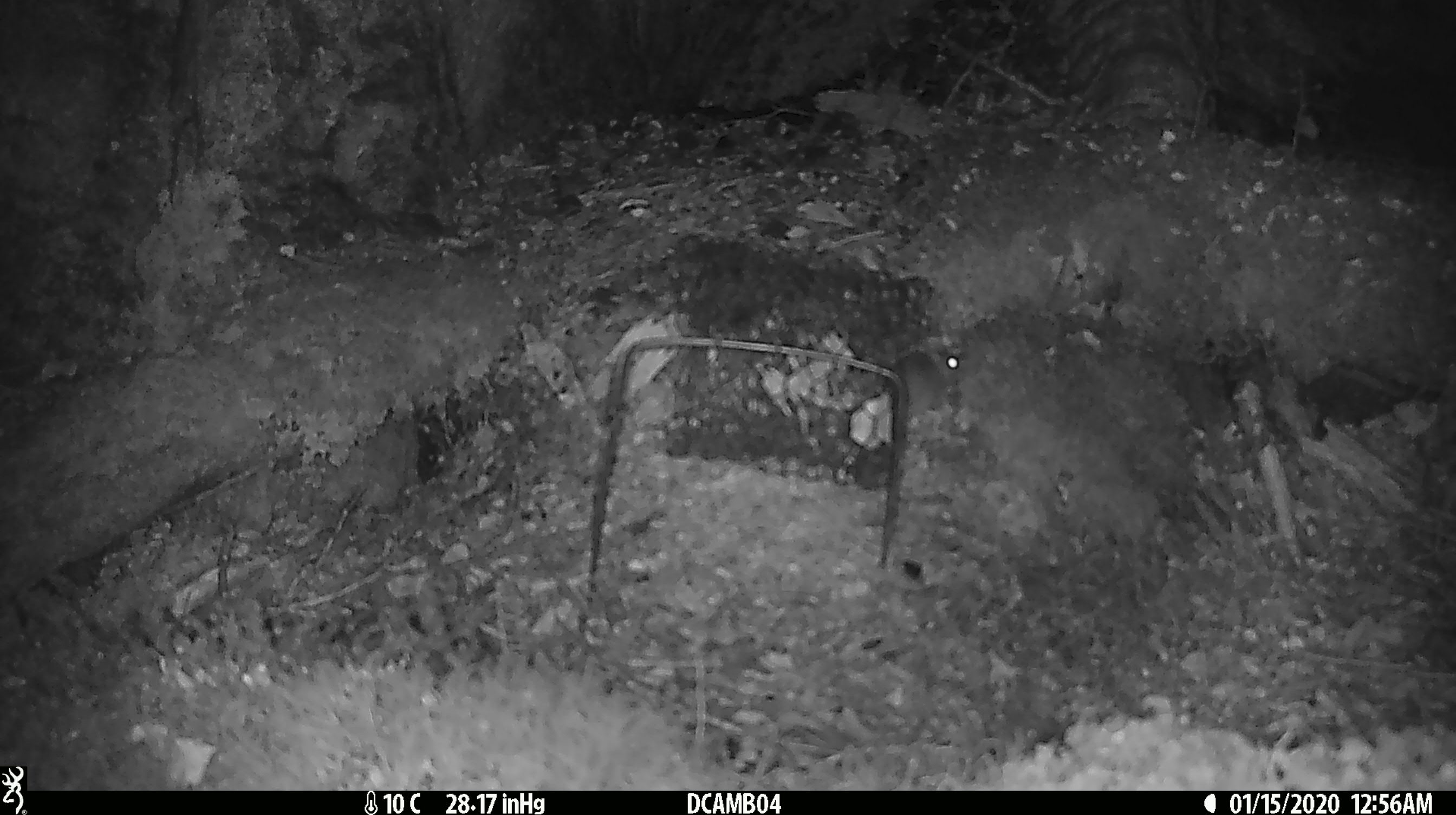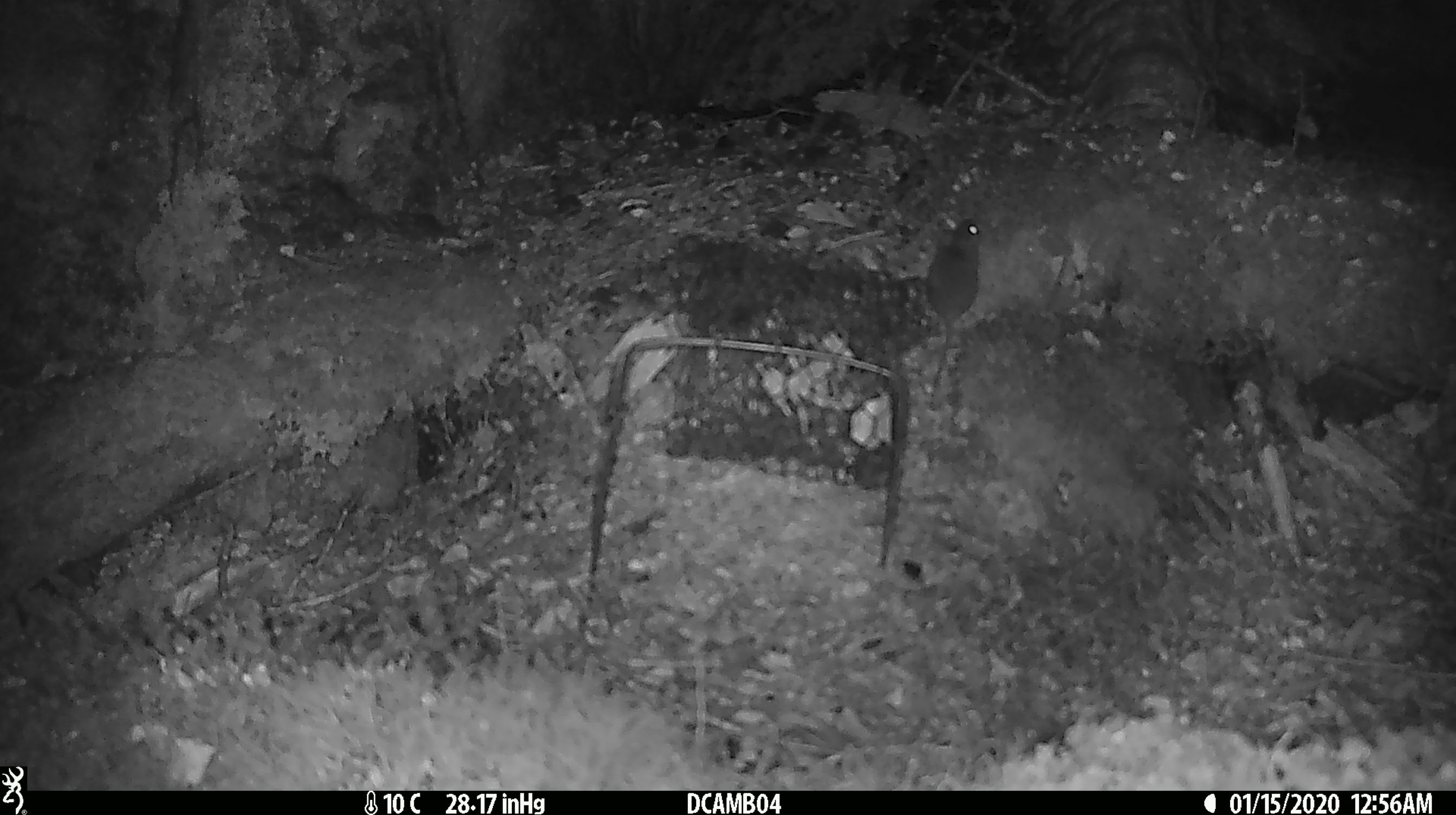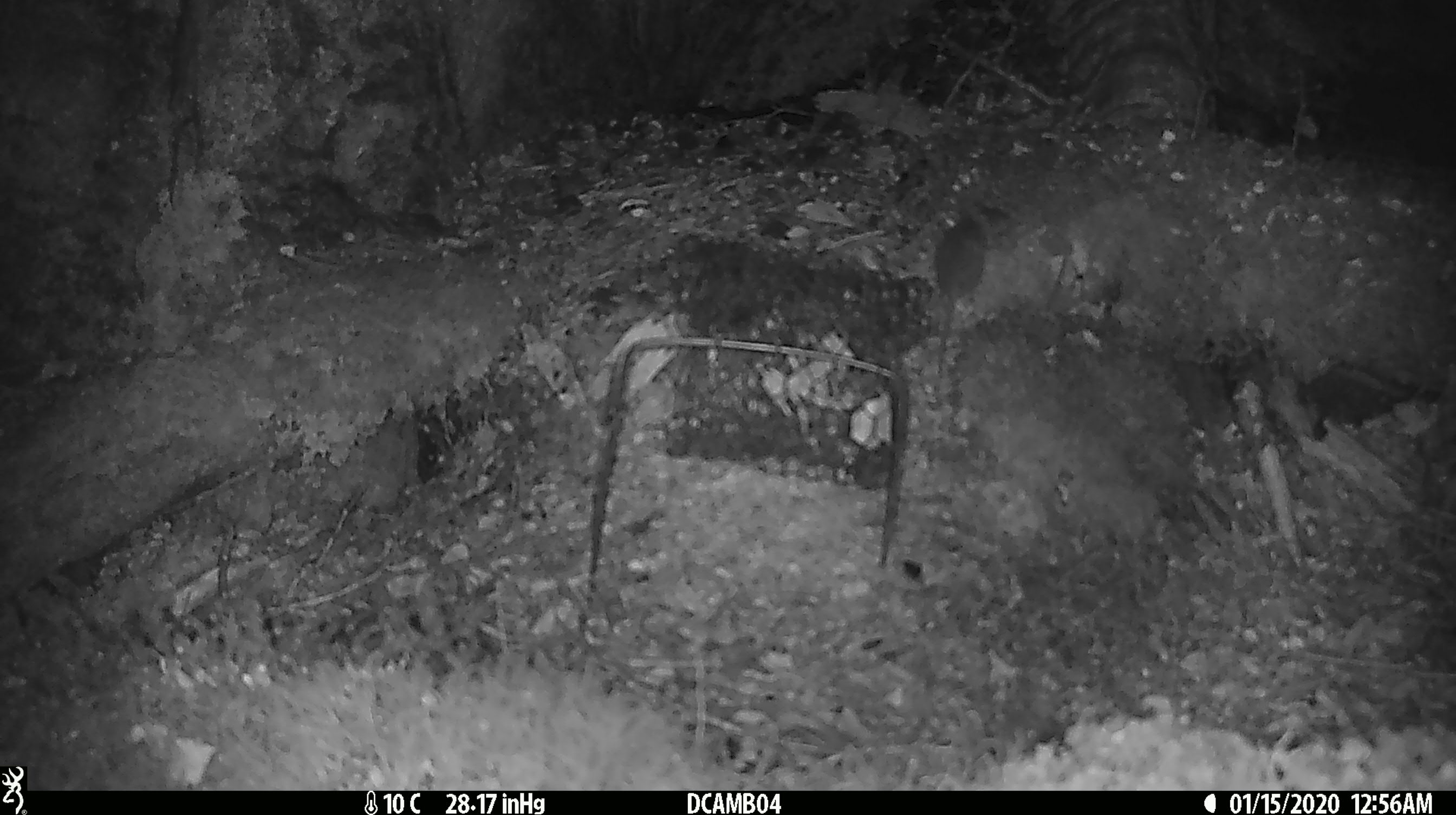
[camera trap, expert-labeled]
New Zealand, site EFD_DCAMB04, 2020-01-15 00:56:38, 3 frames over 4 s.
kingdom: Animalia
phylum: Chordata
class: Mammalia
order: Rodentia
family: Muridae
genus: Mus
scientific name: Mus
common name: mouse